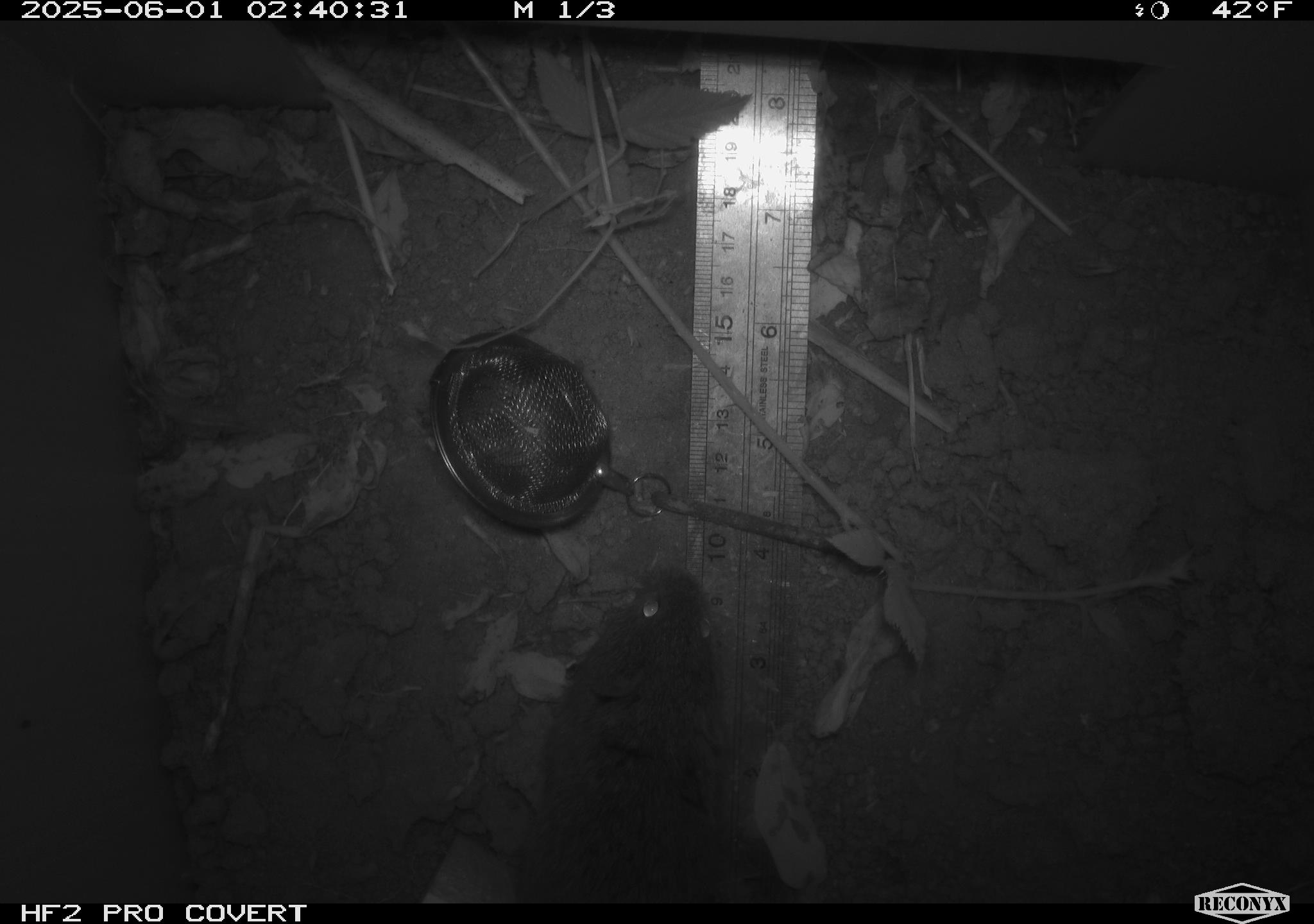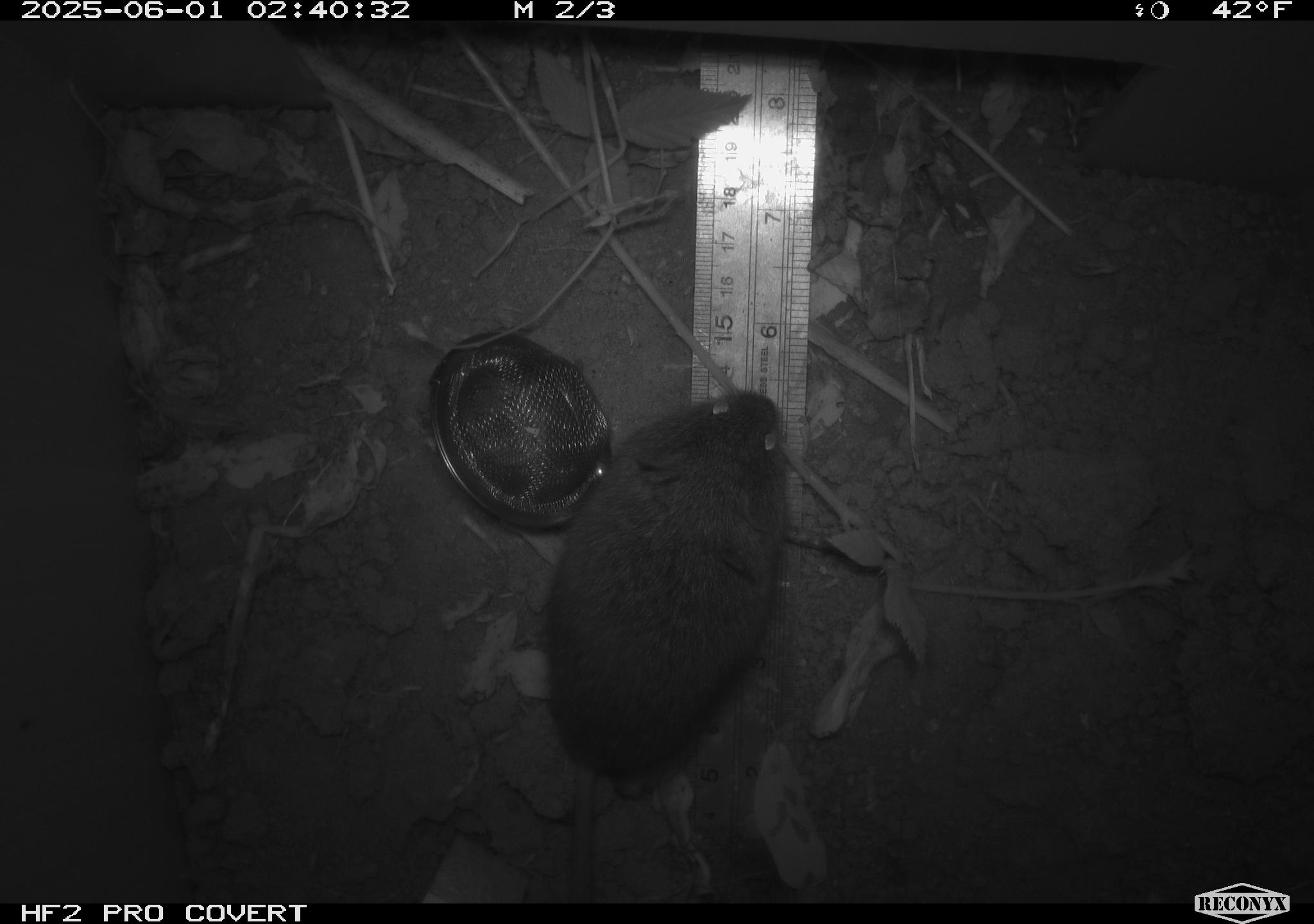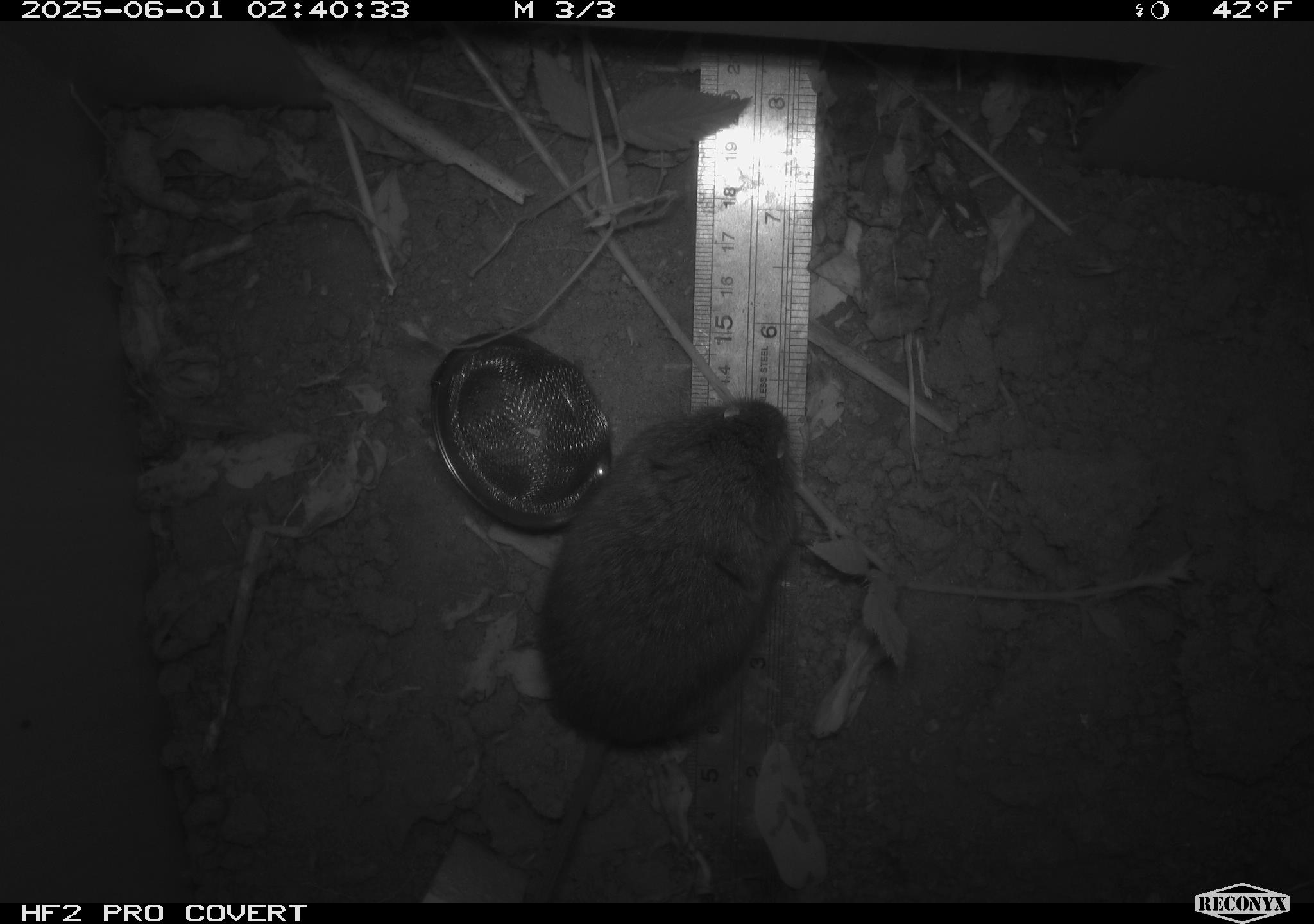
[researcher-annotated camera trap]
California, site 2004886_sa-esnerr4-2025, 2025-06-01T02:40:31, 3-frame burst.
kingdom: Animalia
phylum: Chordata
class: Mammalia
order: Rodentia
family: Cricetidae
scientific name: Arvicolinae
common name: voles, lemmings, and muskrats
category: arvicolinae subfamily